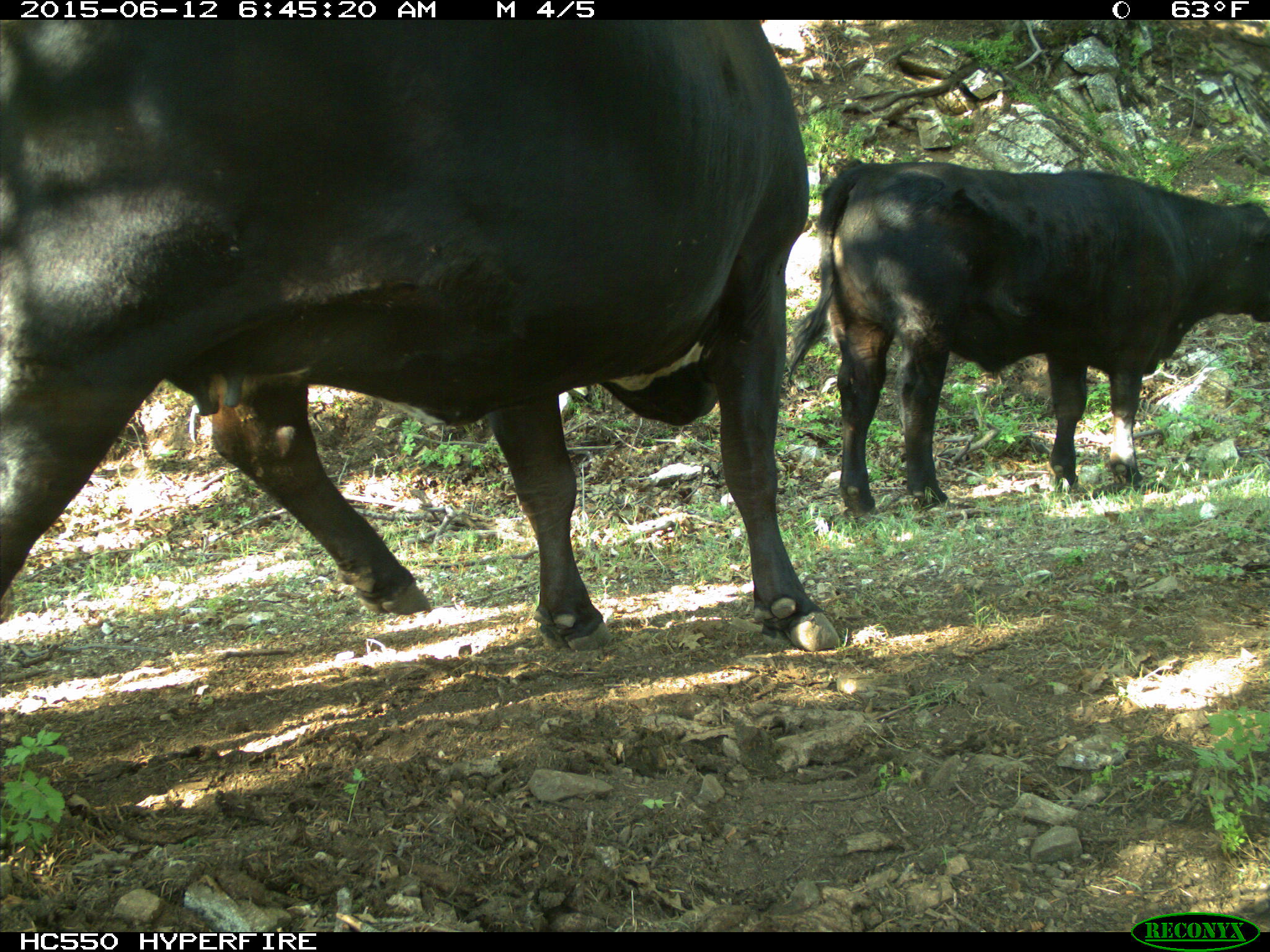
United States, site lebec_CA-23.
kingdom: Animalia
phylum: Chordata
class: Mammalia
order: Artiodactyla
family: Bovidae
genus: Bos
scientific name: Bos taurus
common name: domestic cow